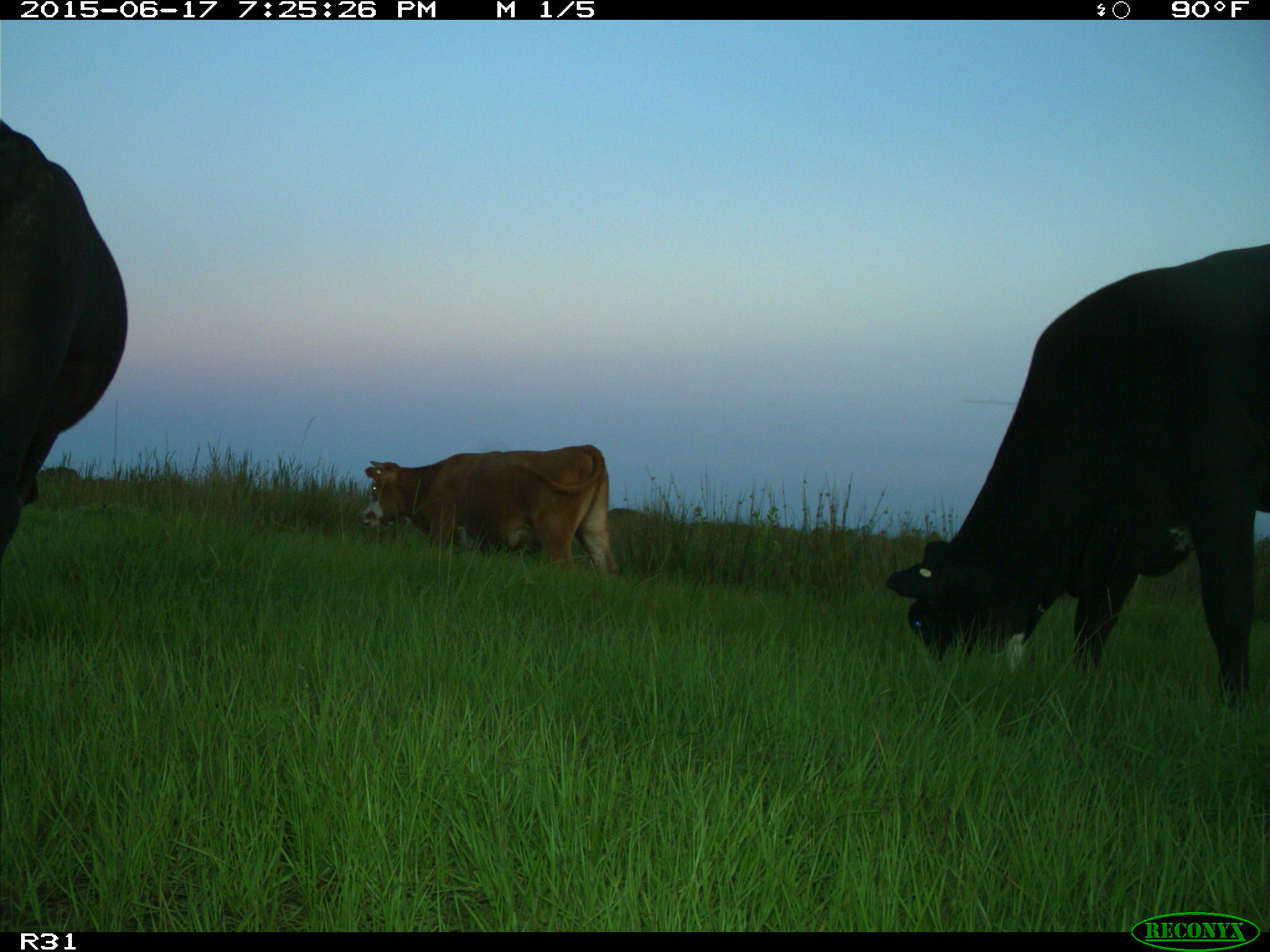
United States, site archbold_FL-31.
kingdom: Animalia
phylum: Chordata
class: Mammalia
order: Artiodactyla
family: Bovidae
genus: Bos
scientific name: Bos taurus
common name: domestic cow